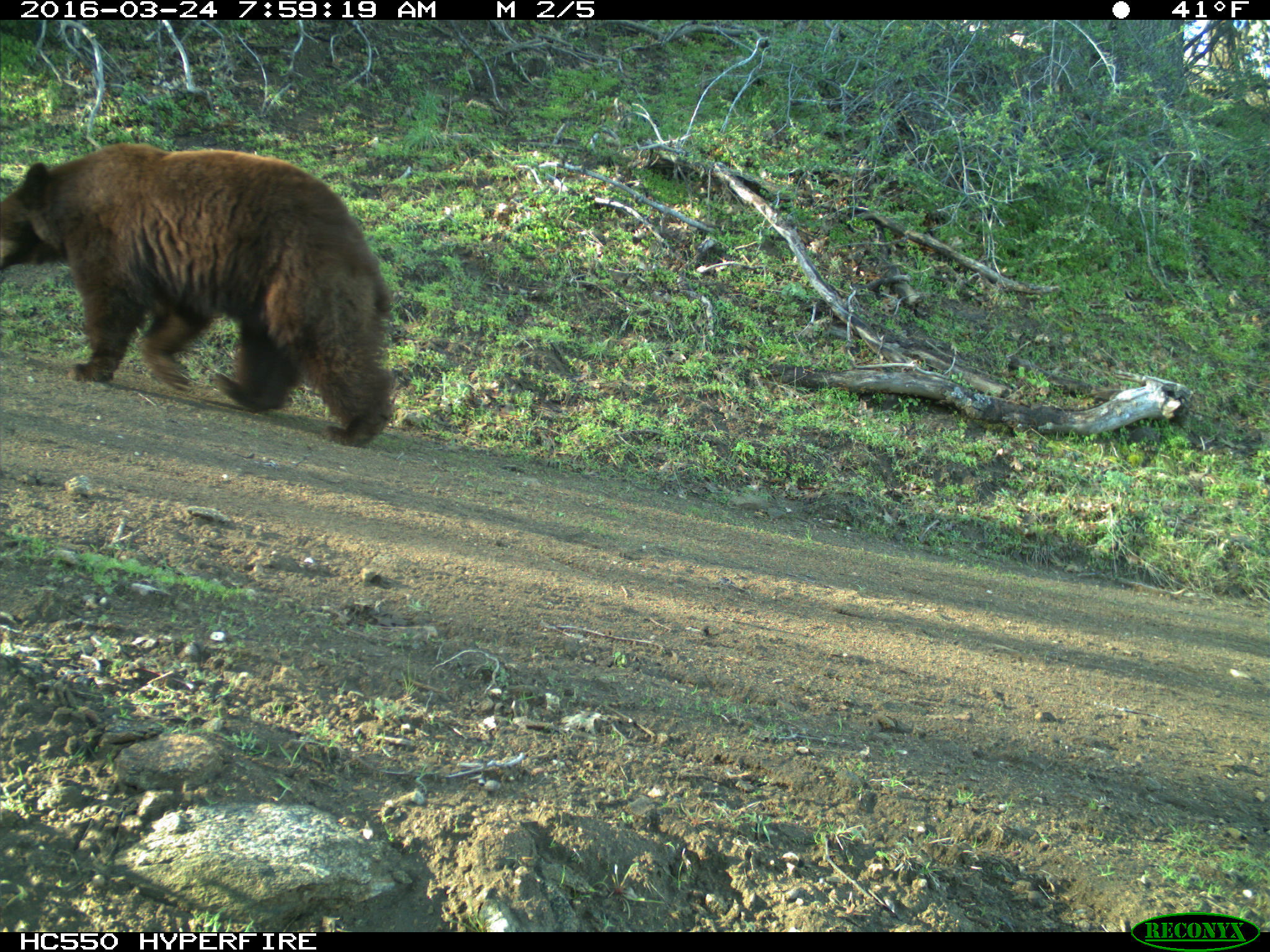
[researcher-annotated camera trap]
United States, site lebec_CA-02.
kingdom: Animalia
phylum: Chordata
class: Mammalia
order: Carnivora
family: Ursidae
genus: Ursus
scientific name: Ursus americanus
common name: american black bear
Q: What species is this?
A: Ursus americanus (american black bear).